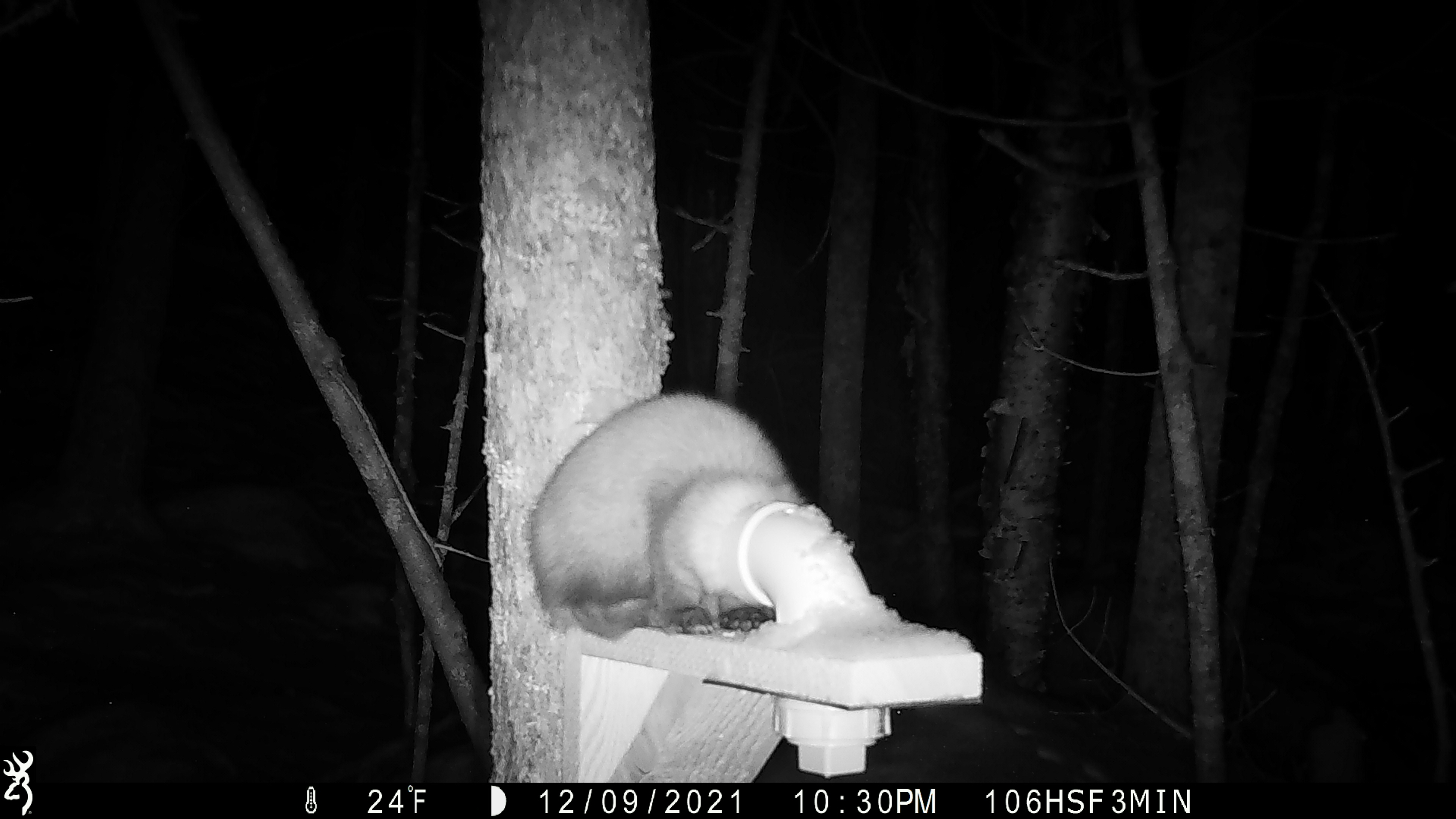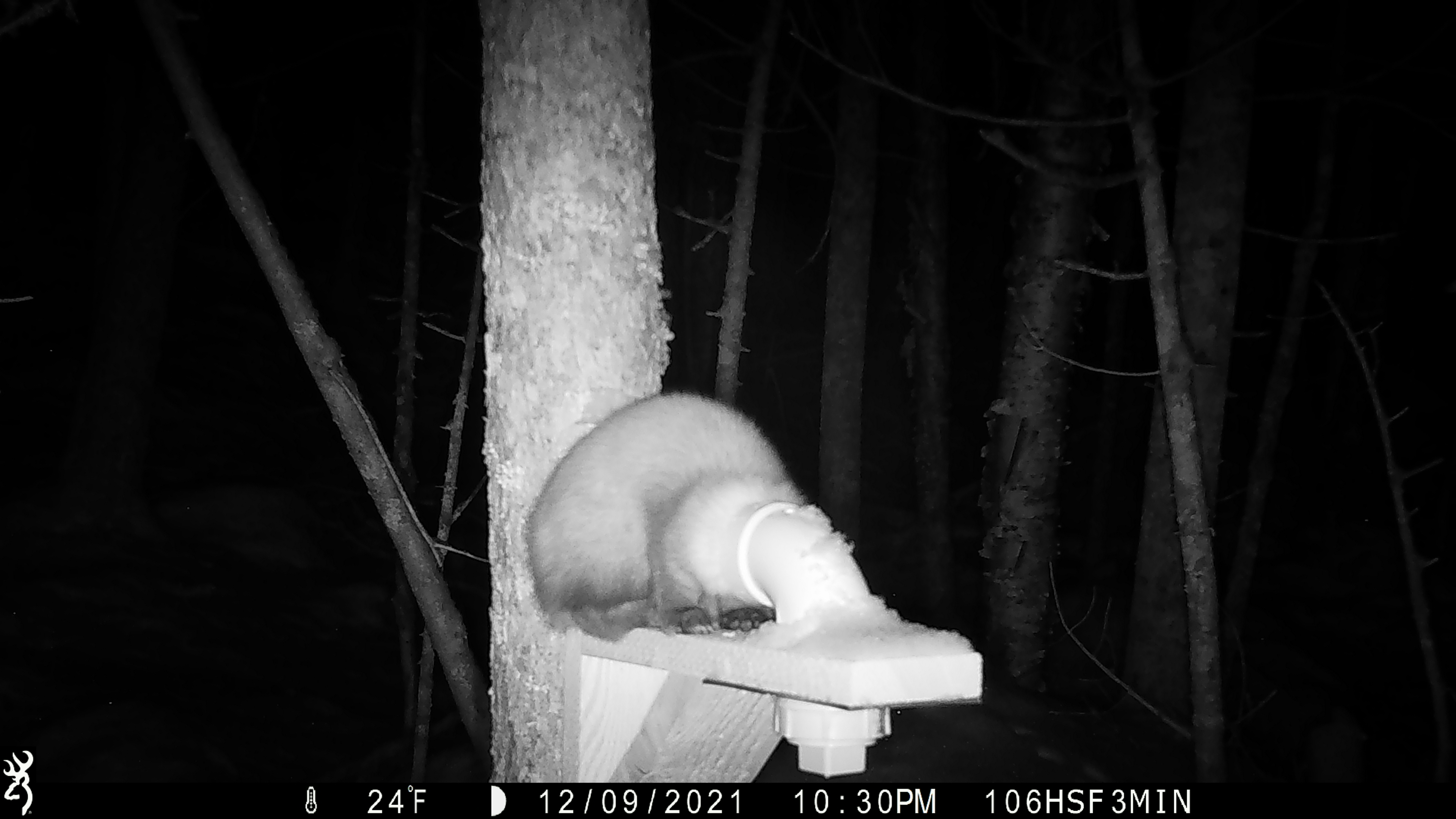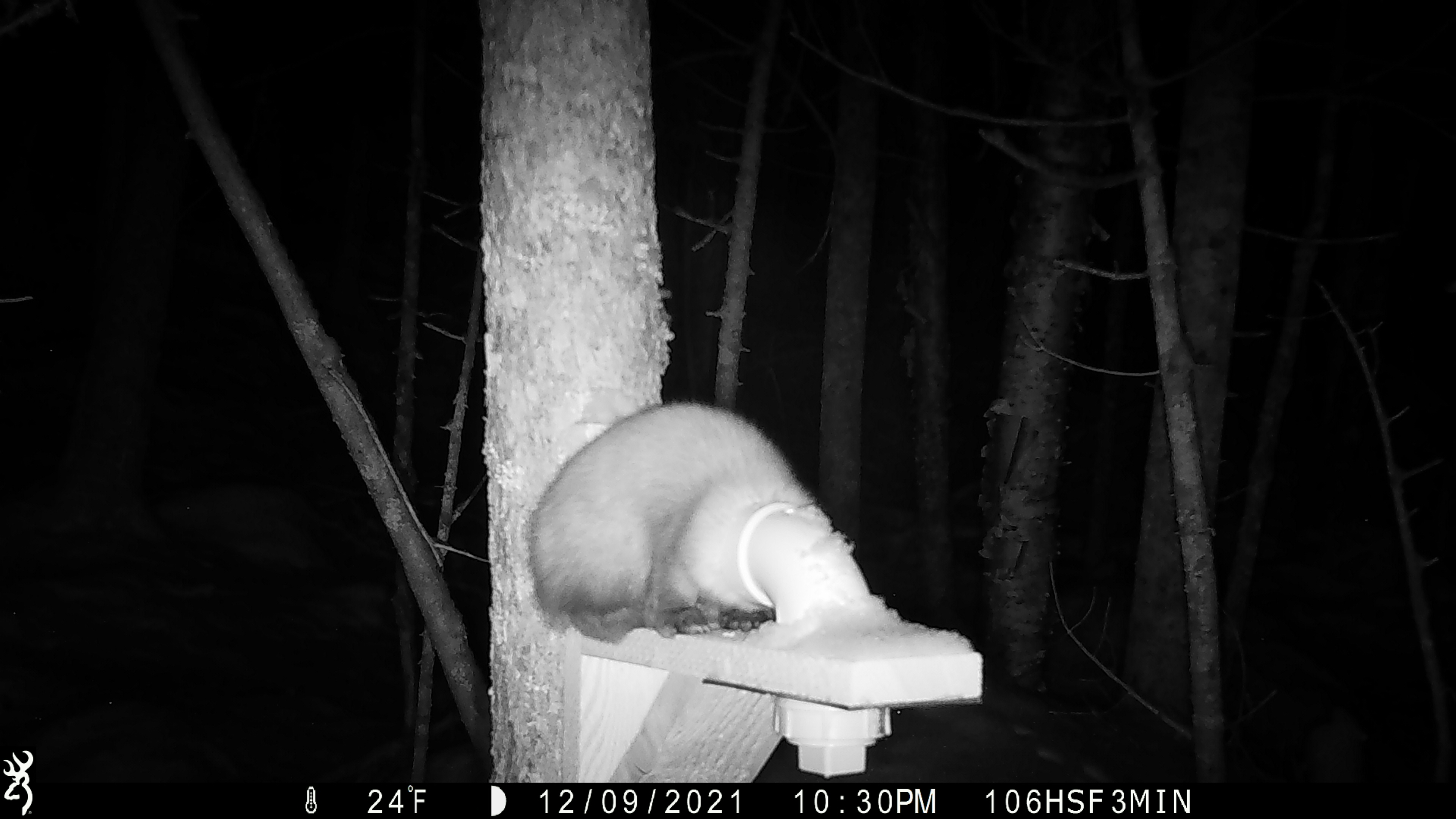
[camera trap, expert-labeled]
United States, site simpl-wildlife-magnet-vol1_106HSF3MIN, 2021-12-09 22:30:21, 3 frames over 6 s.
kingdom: Animalia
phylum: Chordata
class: Mammalia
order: Carnivora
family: Mustelidae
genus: Martes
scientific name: Martes americana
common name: american marten